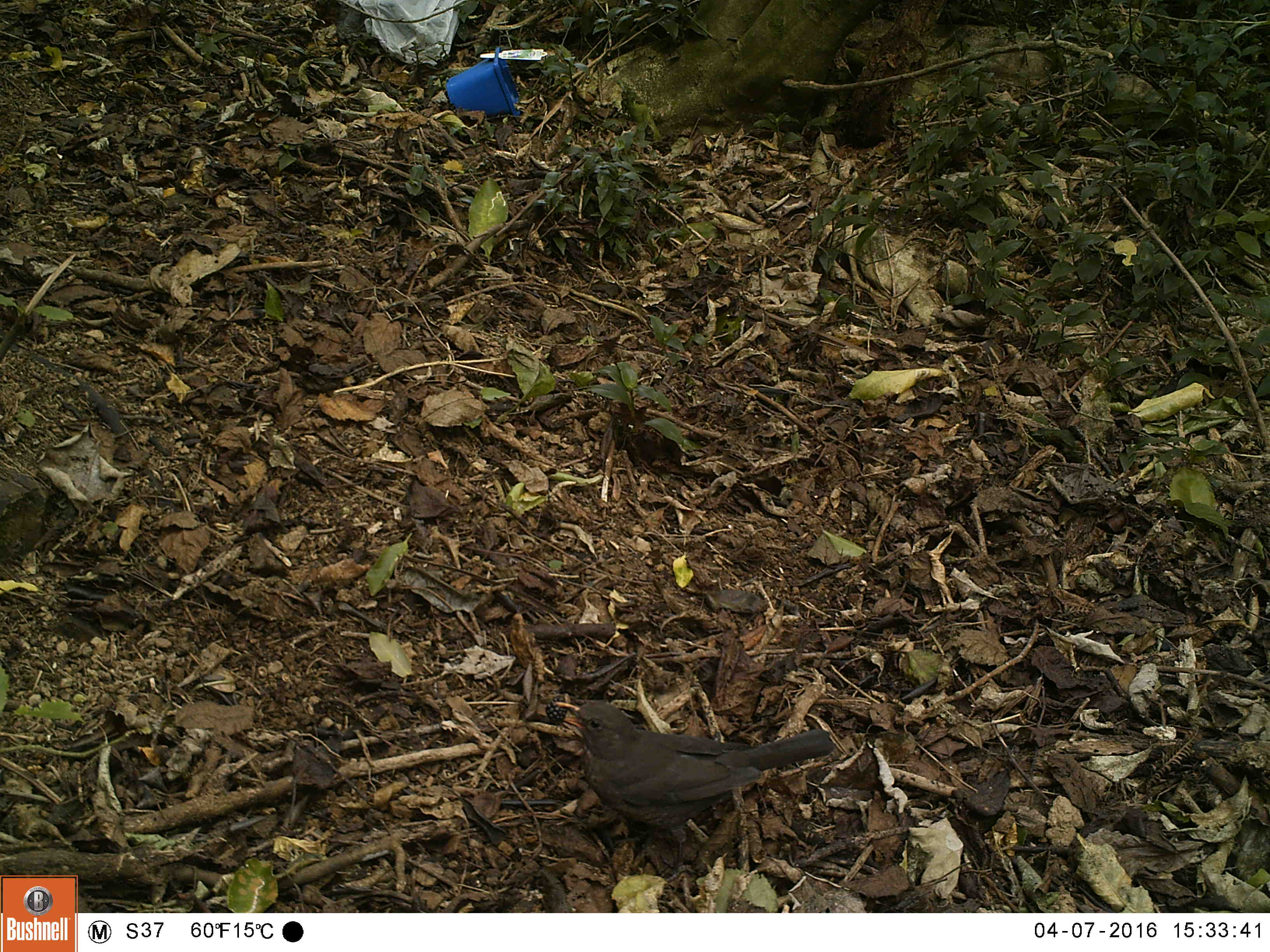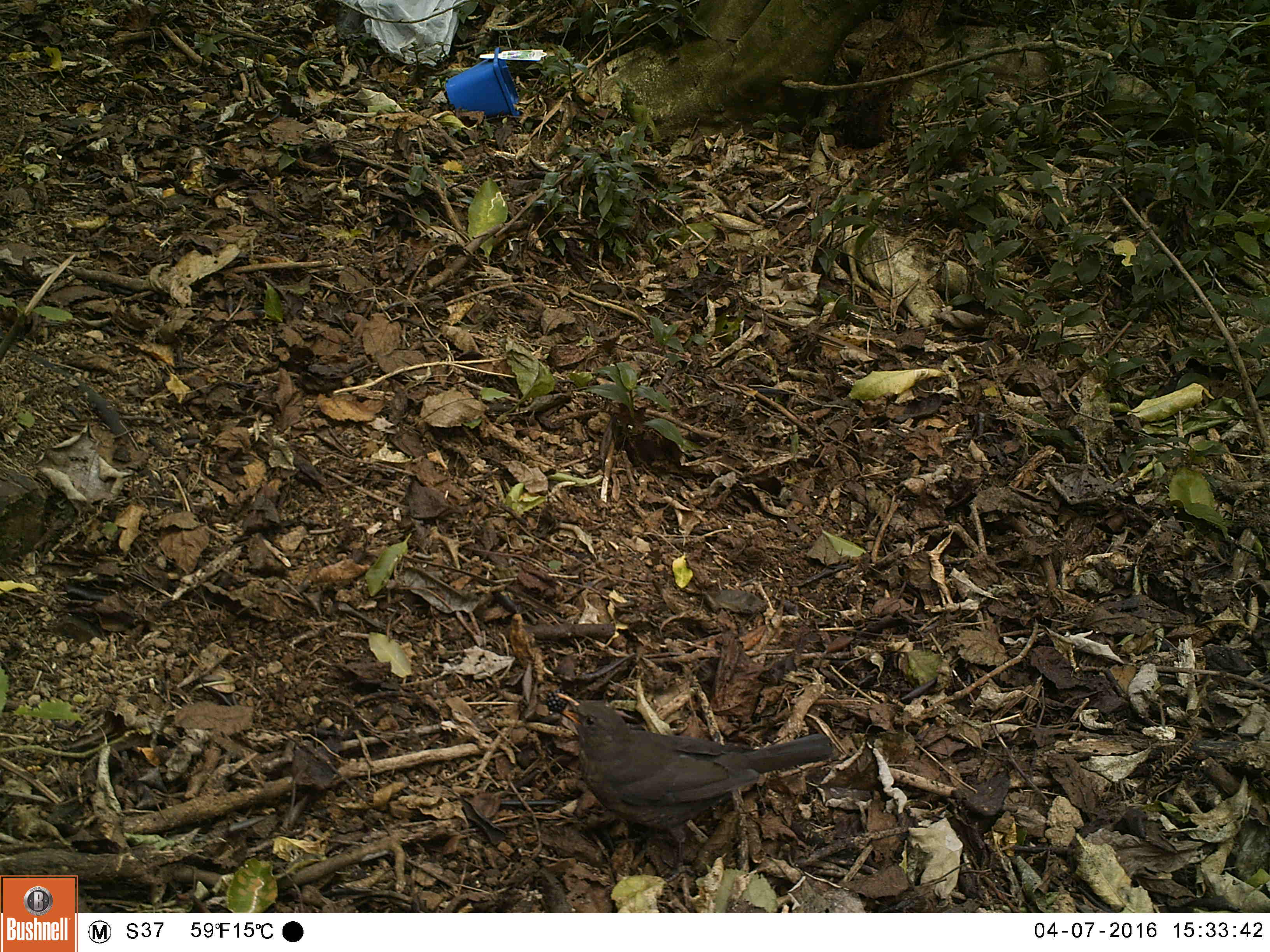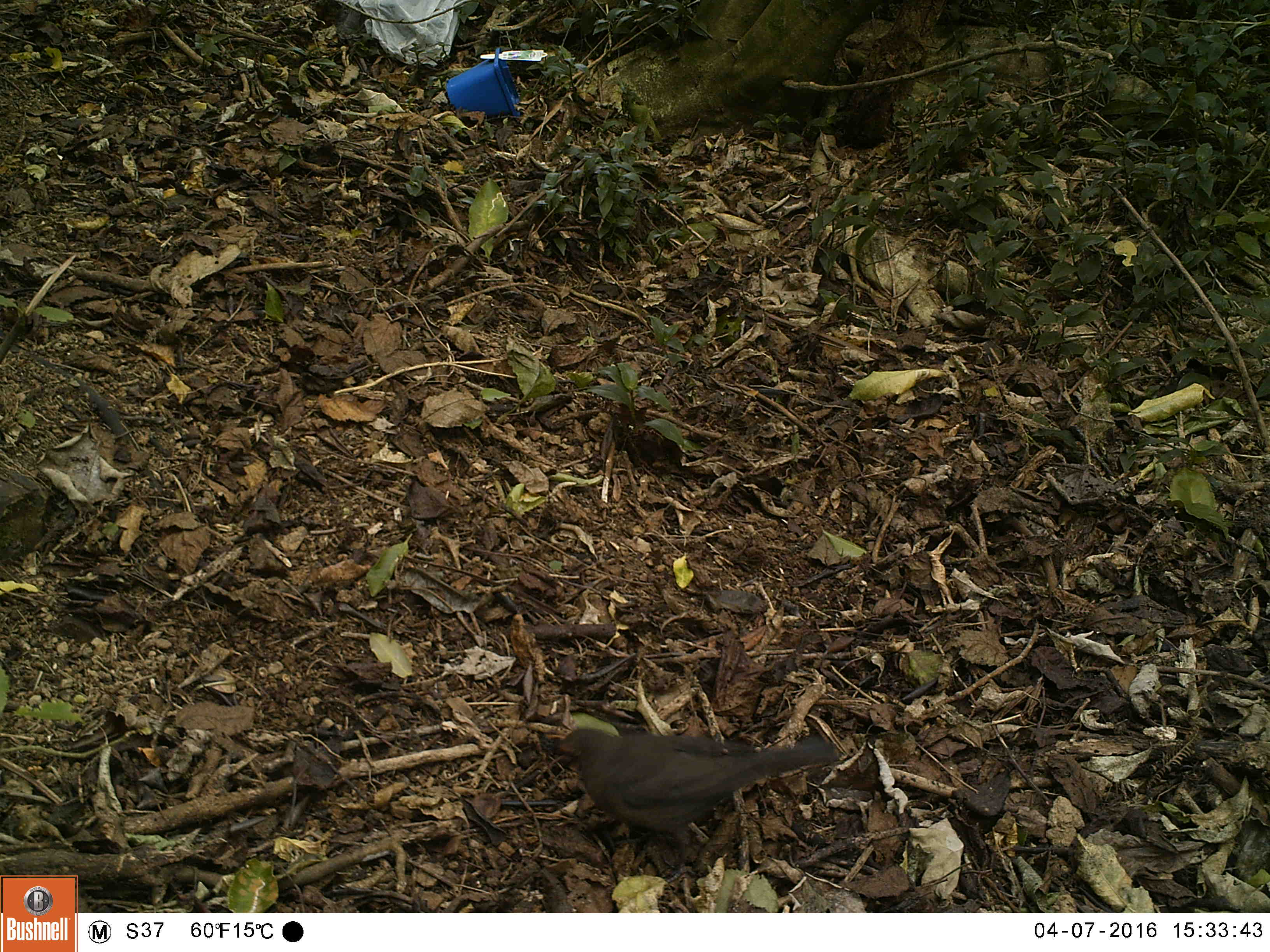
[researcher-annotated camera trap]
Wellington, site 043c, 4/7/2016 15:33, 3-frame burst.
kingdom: Animalia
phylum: Chordata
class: Aves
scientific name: Aves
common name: bird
Bird (Aves).